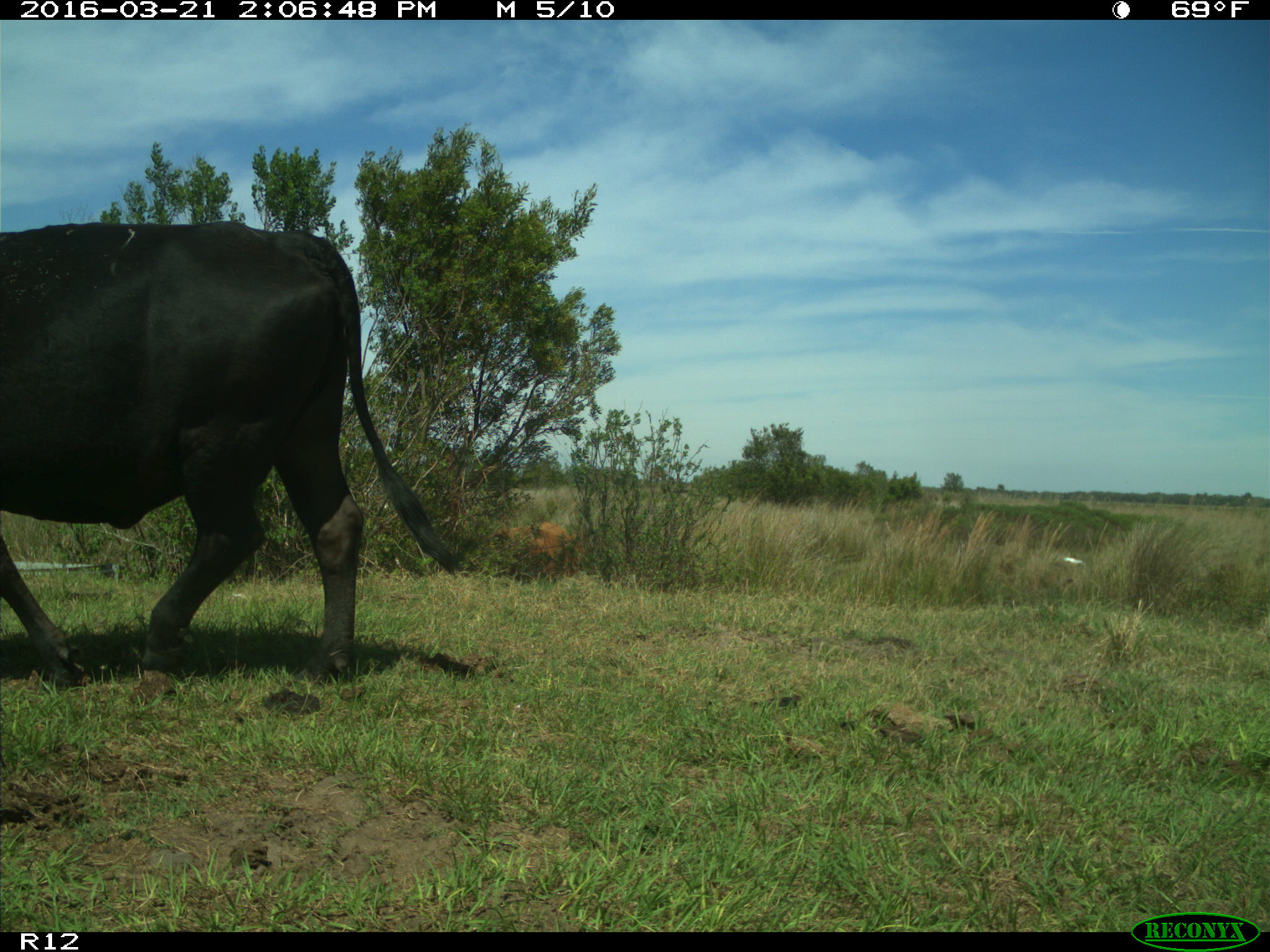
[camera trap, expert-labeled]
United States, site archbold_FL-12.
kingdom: Animalia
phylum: Chordata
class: Mammalia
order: Artiodactyla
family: Bovidae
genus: Bos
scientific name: Bos taurus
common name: domestic cow